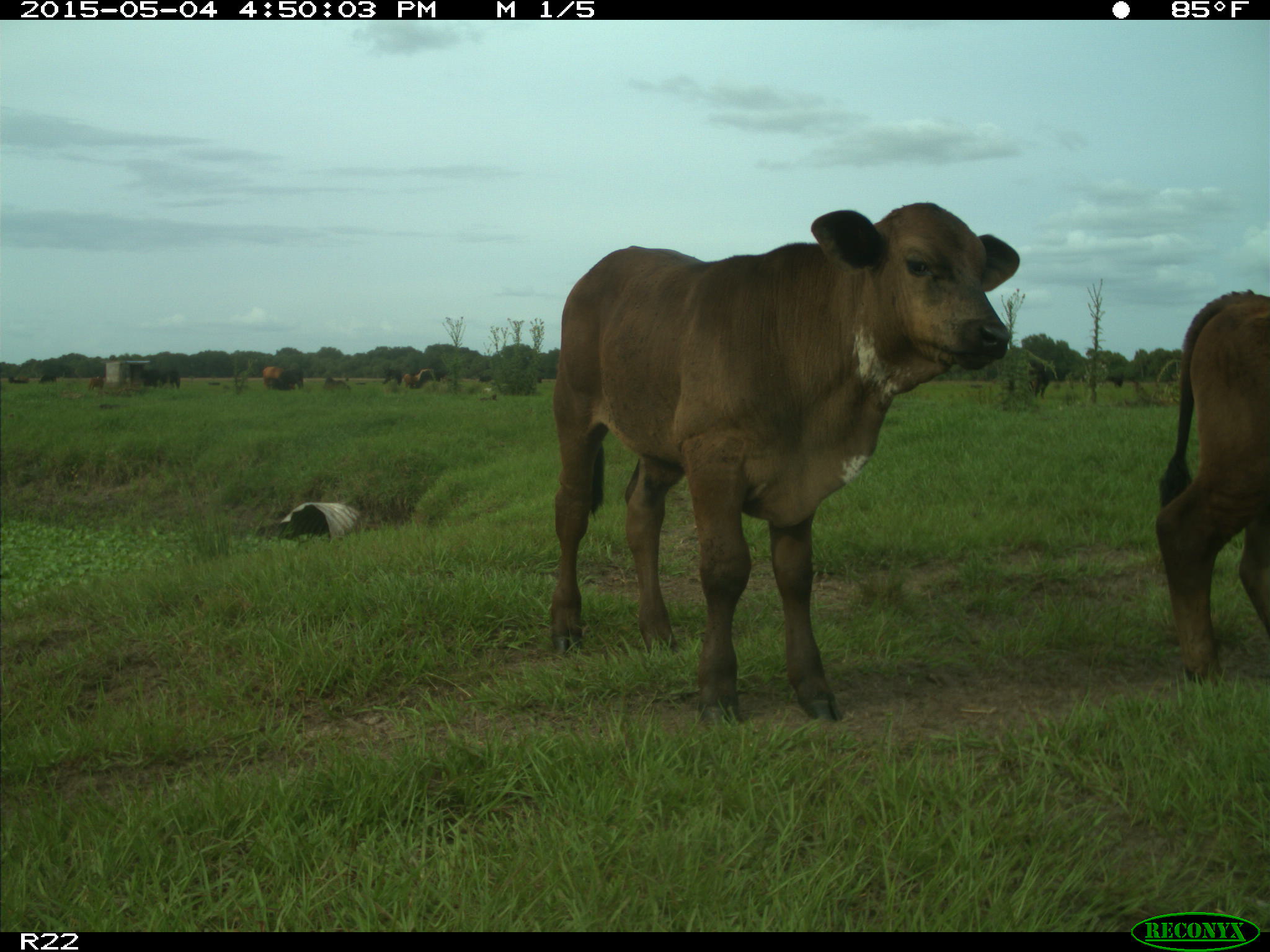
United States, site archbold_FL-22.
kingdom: Animalia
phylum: Chordata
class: Mammalia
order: Artiodactyla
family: Bovidae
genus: Bos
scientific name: Bos taurus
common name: domestic cow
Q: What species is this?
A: Bos taurus (domestic cow).